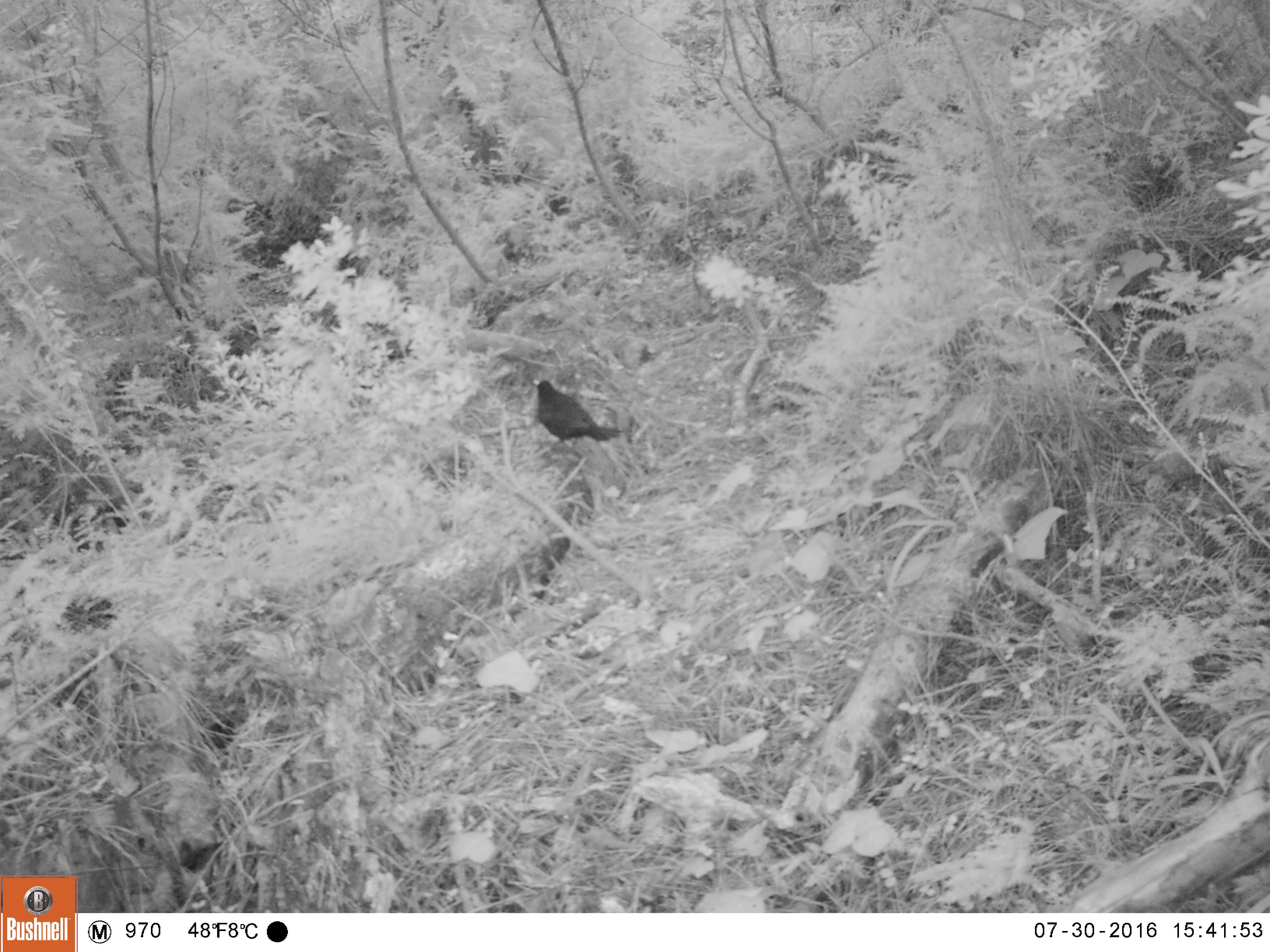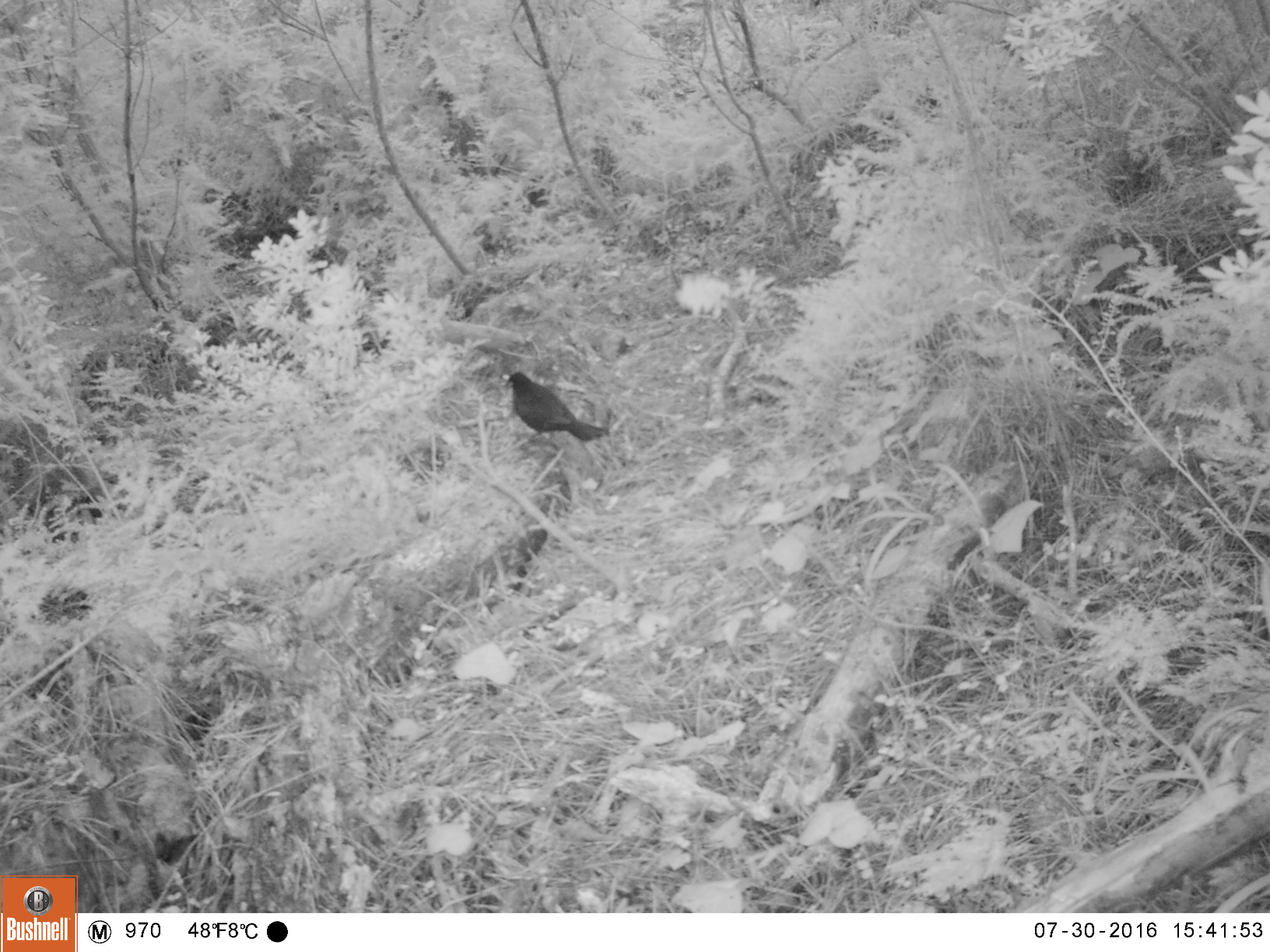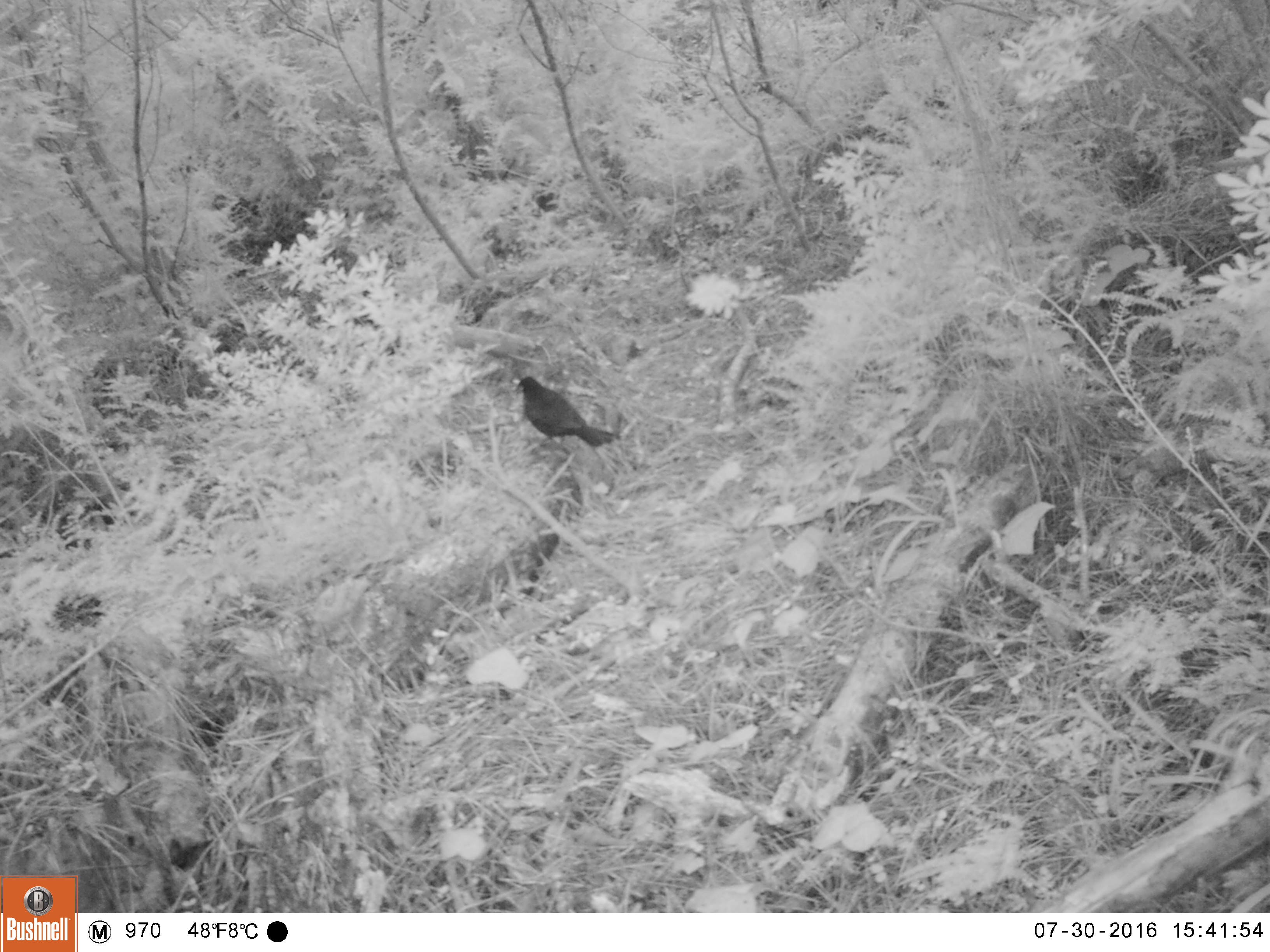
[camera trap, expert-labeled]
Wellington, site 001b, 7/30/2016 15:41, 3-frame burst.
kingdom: Animalia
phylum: Chordata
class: Aves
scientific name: Aves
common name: bird